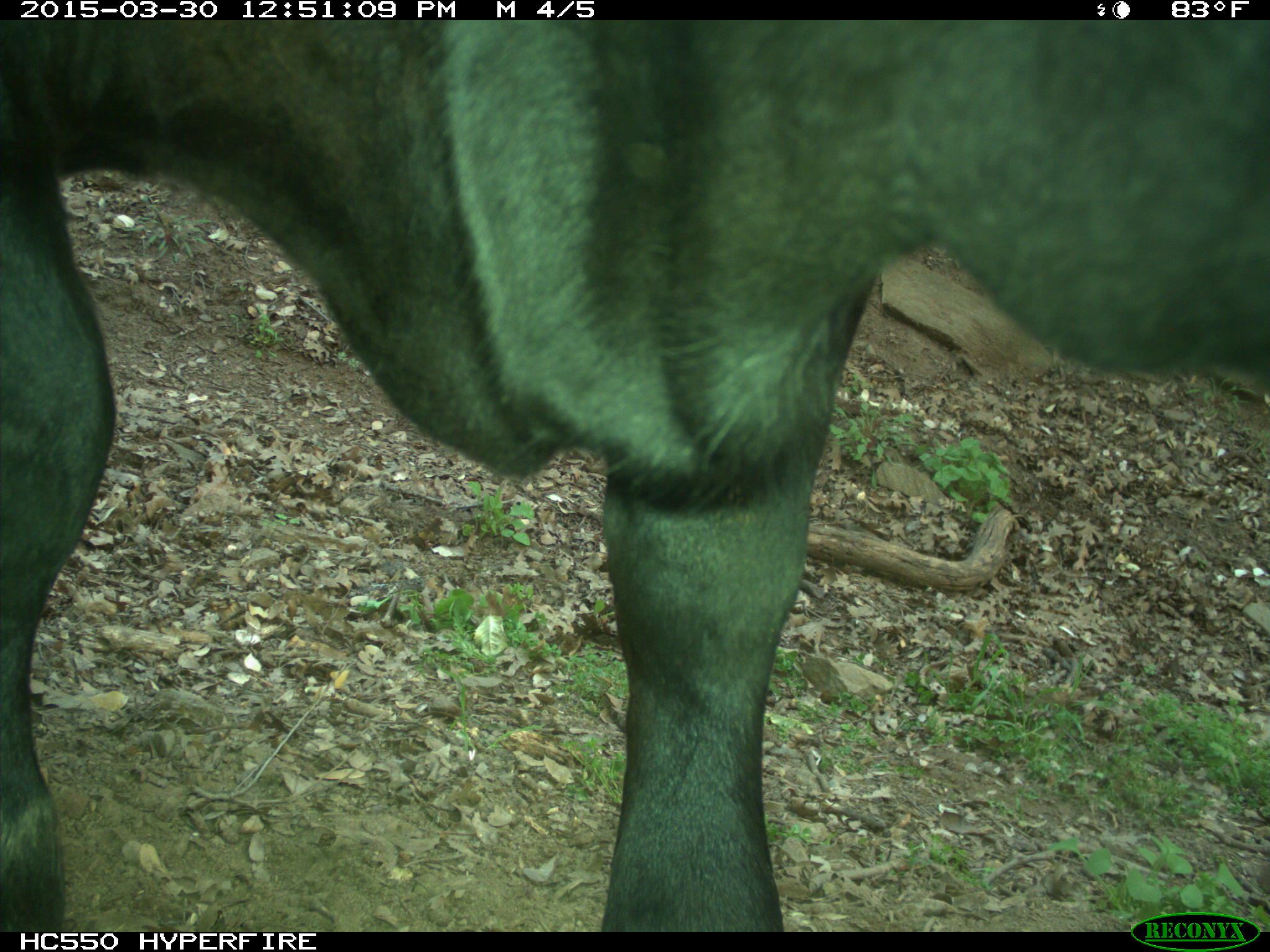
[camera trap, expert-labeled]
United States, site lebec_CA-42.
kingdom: Animalia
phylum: Chordata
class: Mammalia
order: Artiodactyla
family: Bovidae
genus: Bos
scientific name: Bos taurus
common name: domestic cow